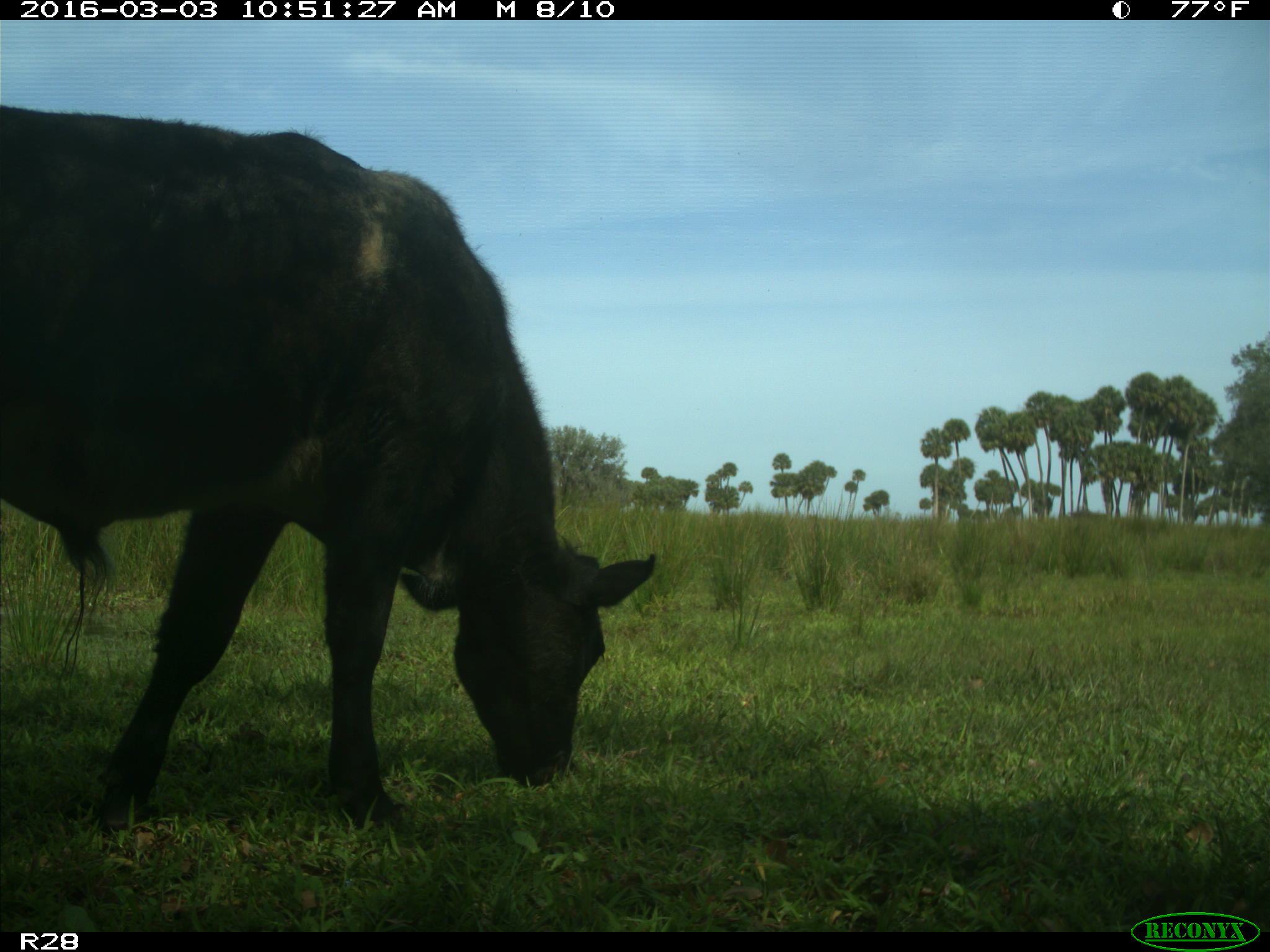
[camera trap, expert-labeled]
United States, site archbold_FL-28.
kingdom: Animalia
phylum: Chordata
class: Mammalia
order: Artiodactyla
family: Bovidae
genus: Bos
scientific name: Bos taurus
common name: domestic cow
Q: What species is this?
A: Bos taurus (domestic cow).